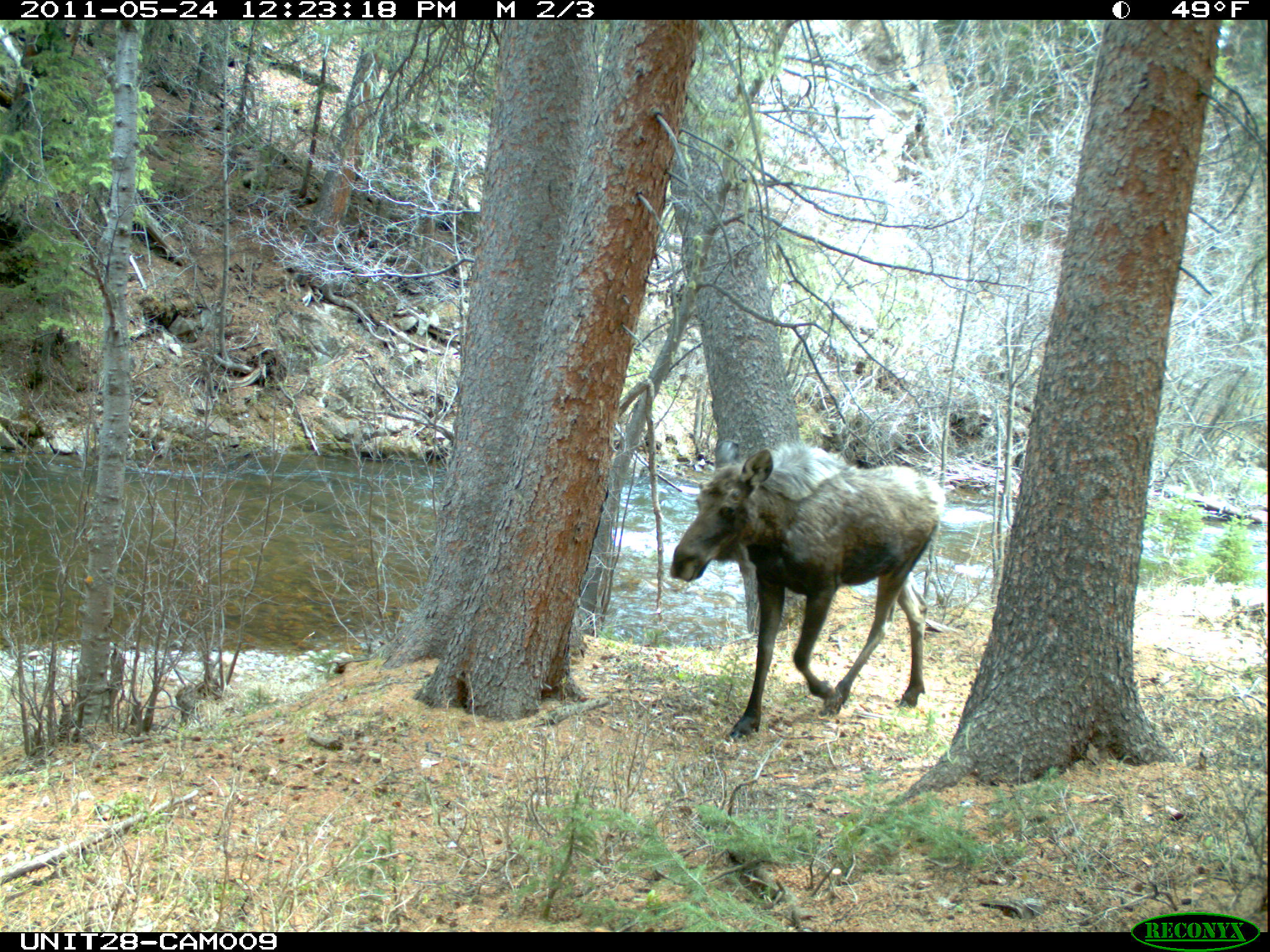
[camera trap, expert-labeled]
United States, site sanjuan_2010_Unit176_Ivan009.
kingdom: Animalia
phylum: Chordata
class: Mammalia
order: Artiodactyla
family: Cervidae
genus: Alces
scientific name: Alces alces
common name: moose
Alces alces (moose).